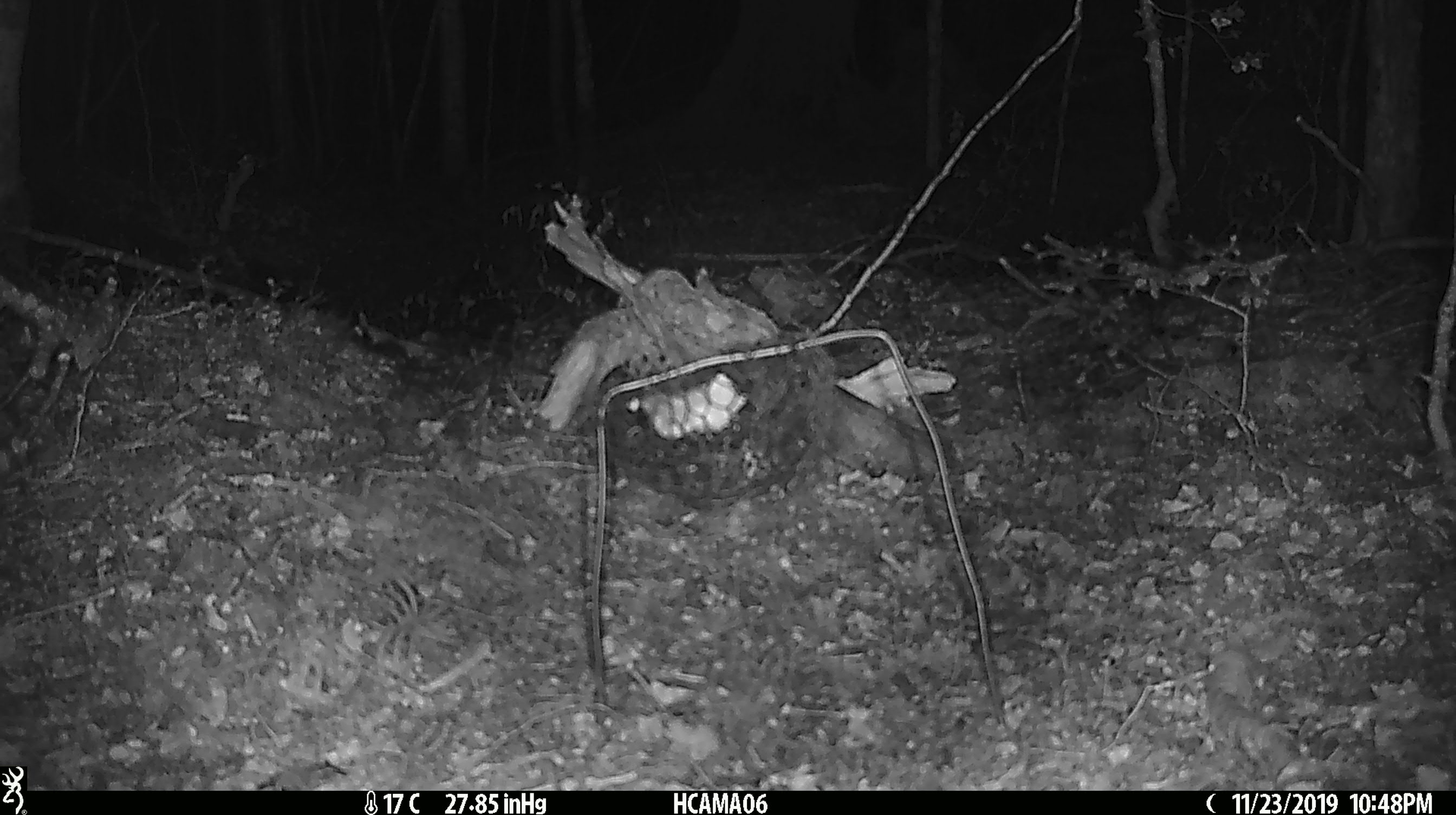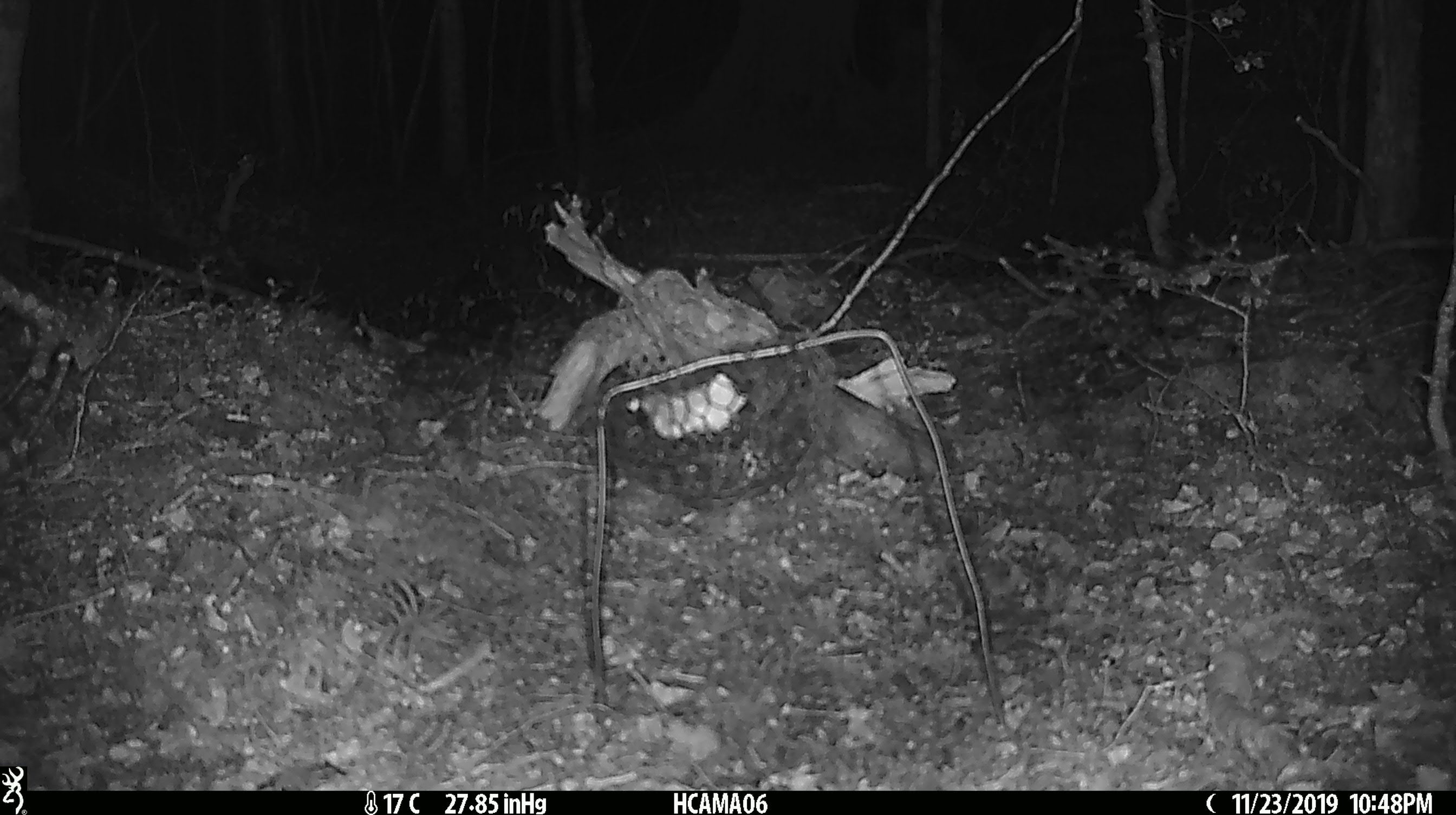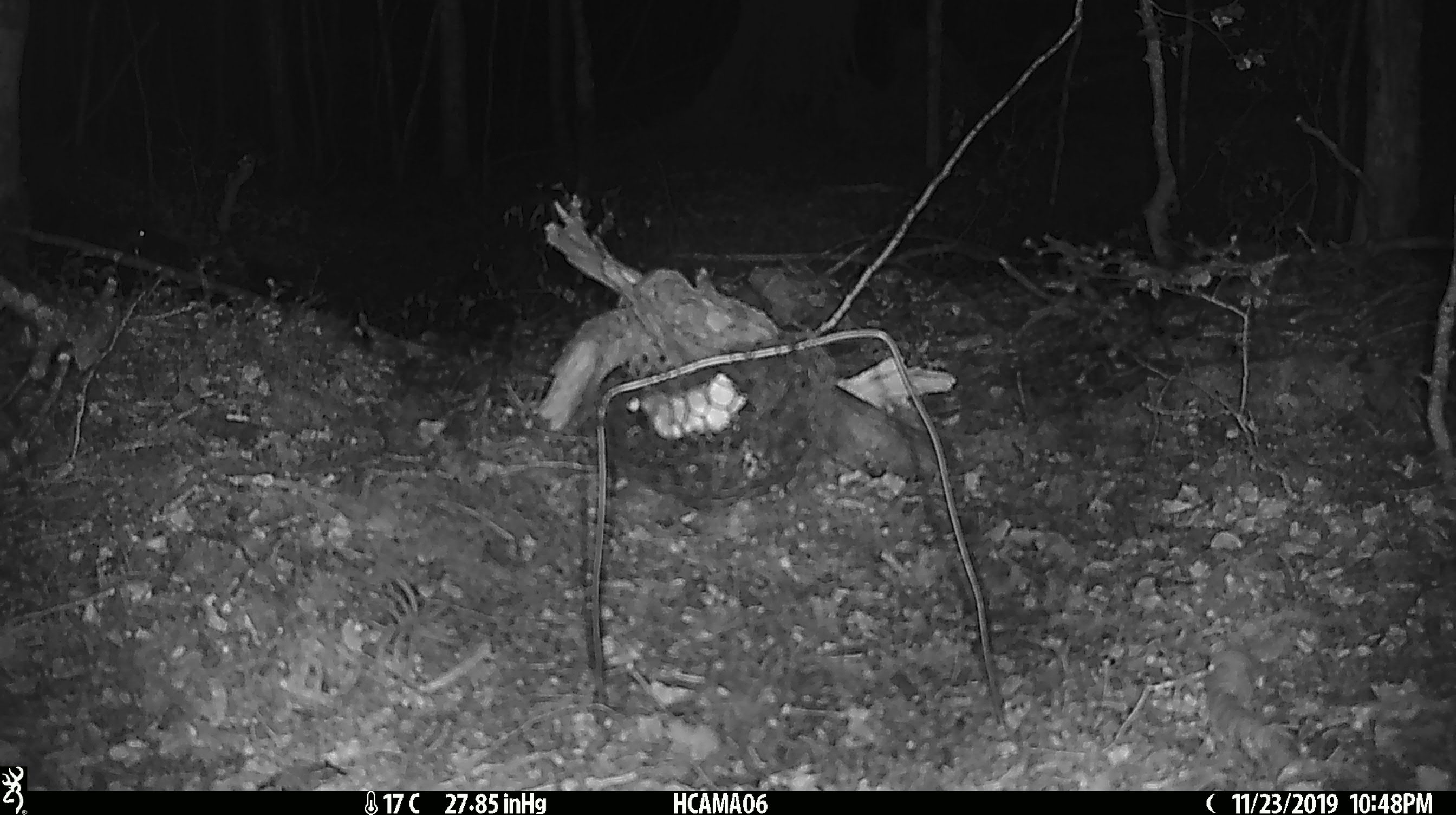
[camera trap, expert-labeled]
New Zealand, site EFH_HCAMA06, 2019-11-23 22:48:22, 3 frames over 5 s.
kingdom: Animalia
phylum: Chordata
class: Mammalia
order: Rodentia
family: Muridae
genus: Mus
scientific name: Mus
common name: mouse